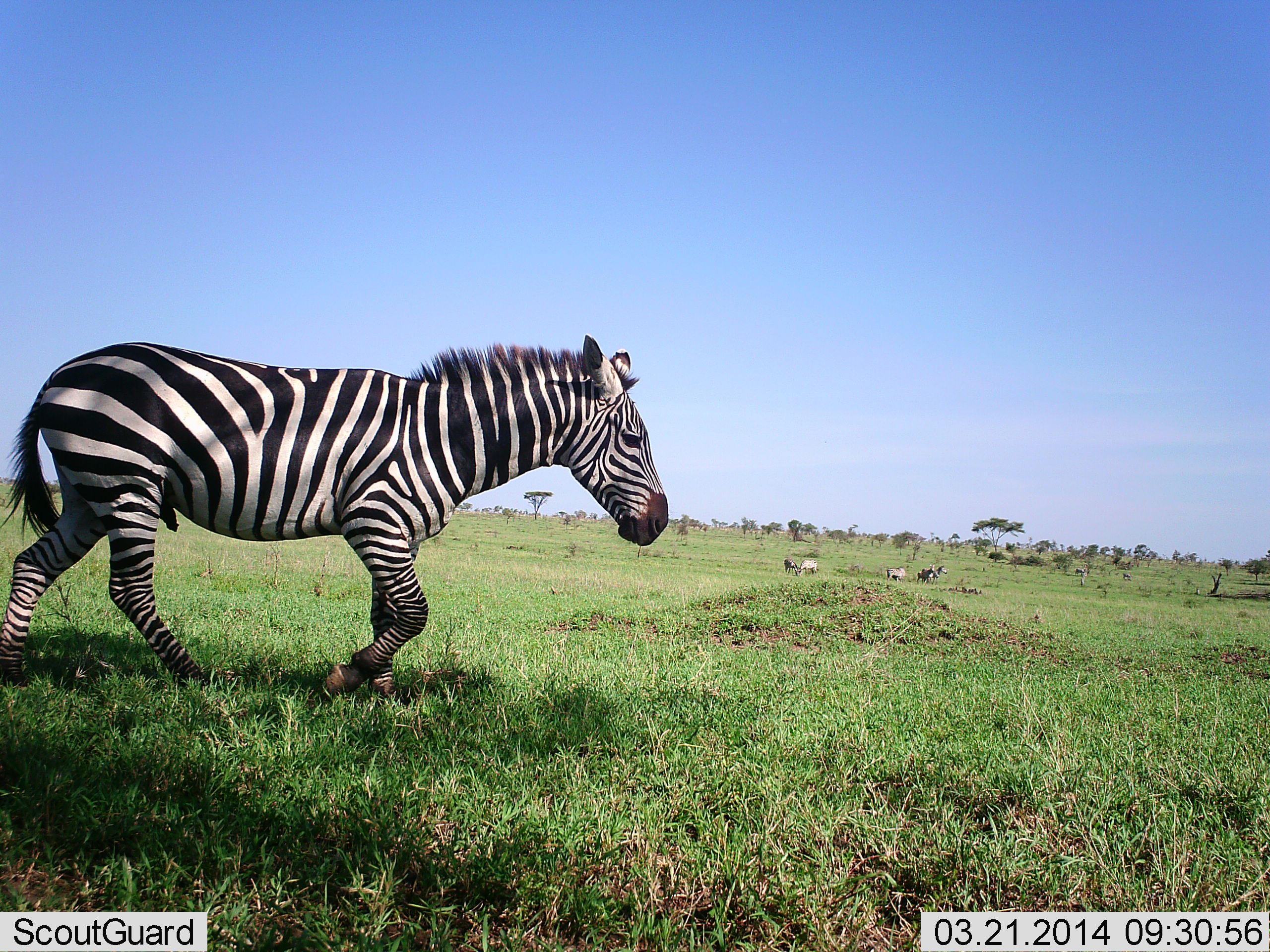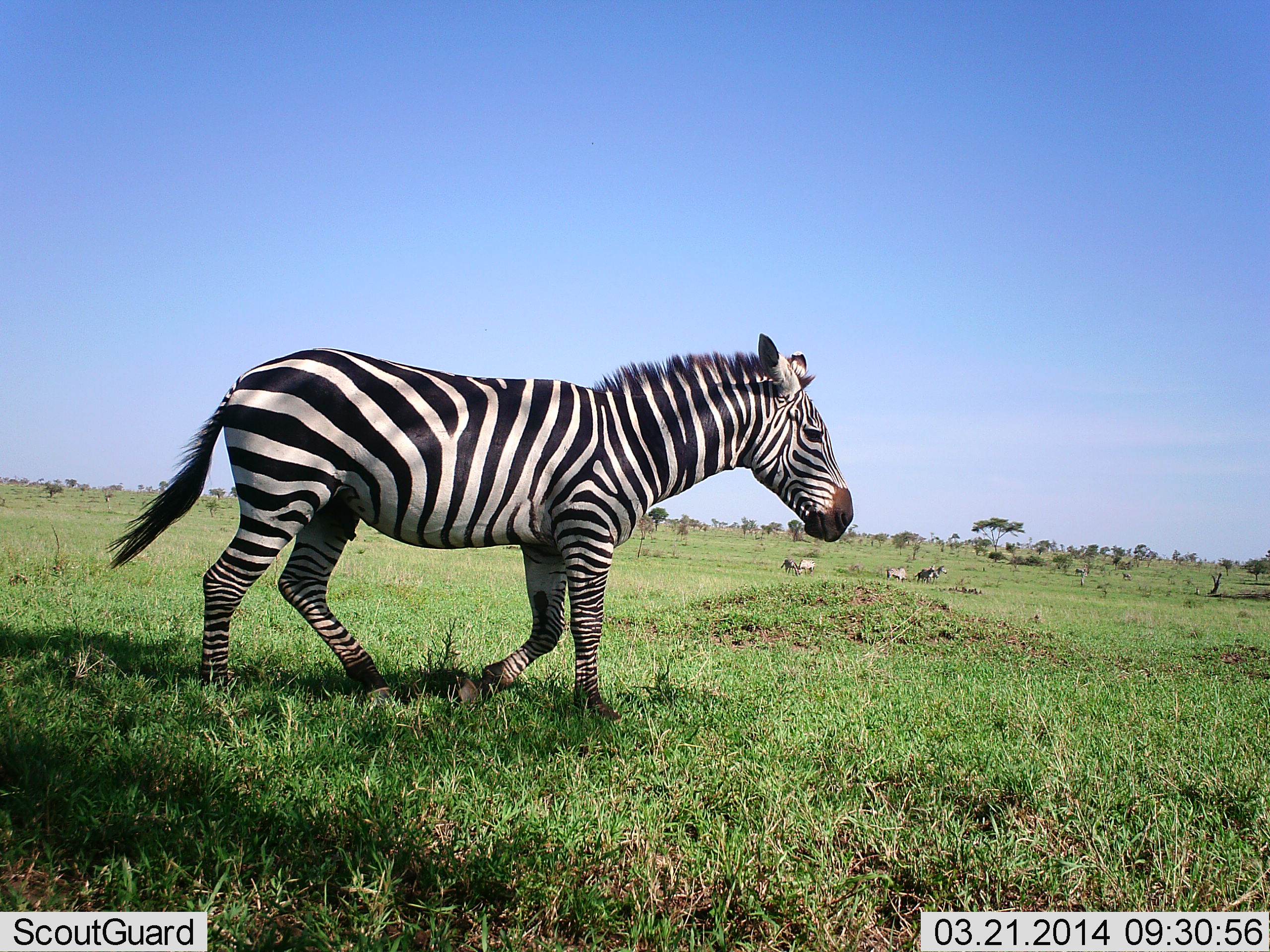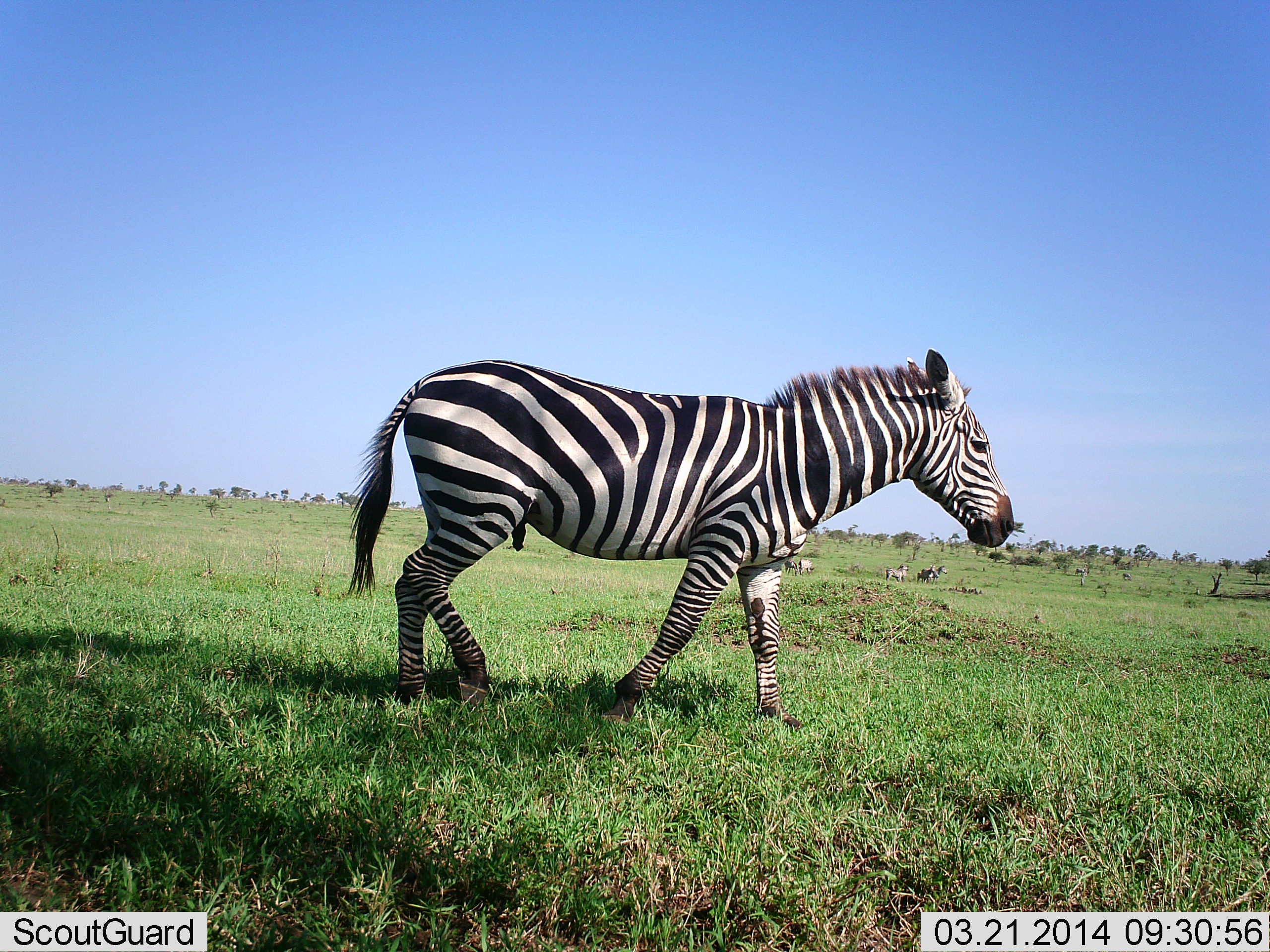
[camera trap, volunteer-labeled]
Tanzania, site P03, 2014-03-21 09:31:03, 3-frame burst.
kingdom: Animalia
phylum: Chordata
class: Mammalia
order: Perissodactyla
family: Equidae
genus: Equus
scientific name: Equus quagga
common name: plains zebra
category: zebra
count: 1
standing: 20%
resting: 0%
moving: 100%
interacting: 0%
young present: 0%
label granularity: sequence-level